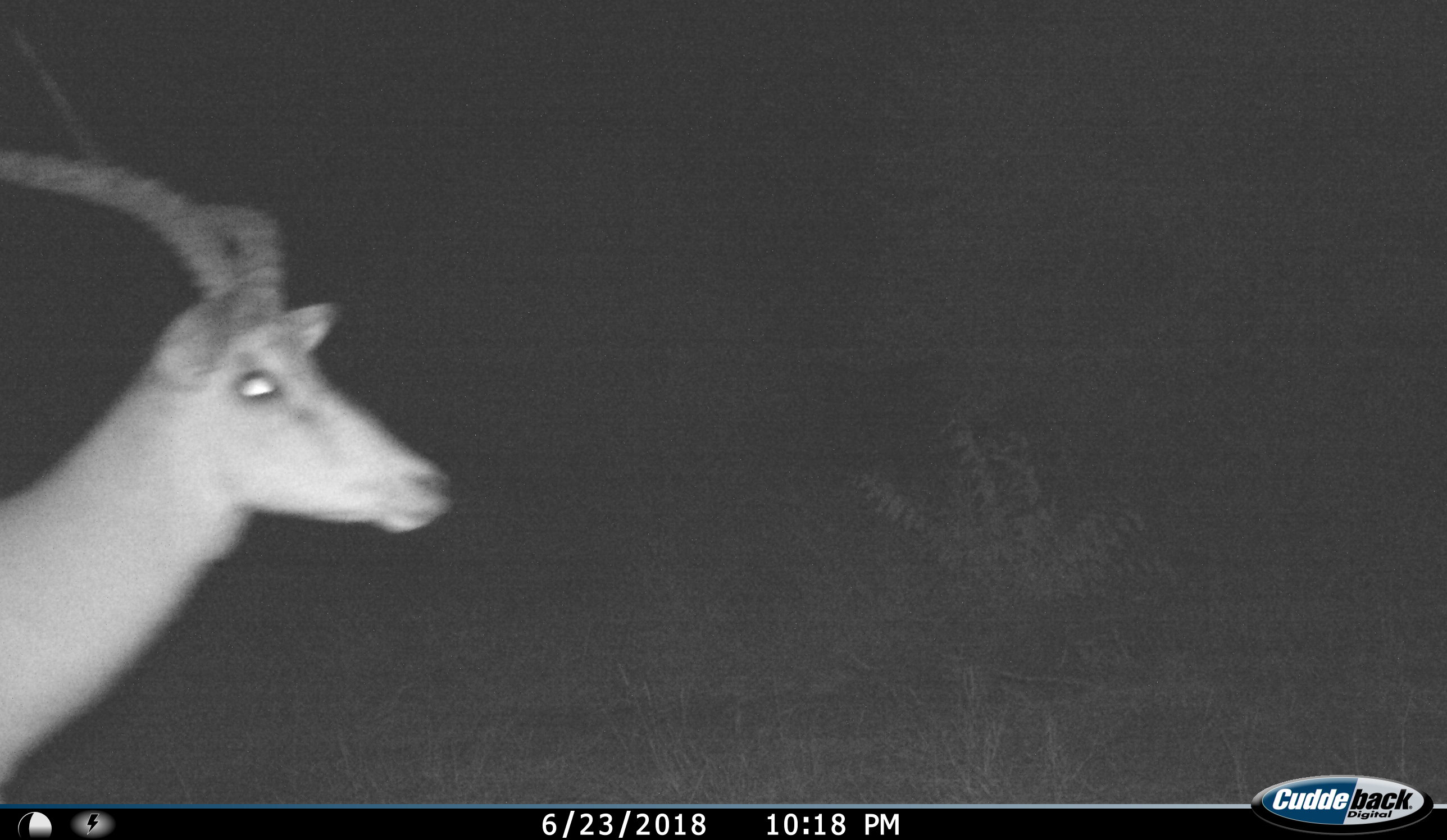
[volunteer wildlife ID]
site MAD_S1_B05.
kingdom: Animalia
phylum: Chordata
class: Mammalia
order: Artiodactyla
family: Bovidae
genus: Aepyceros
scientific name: Aepyceros melampus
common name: impala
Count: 1.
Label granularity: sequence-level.